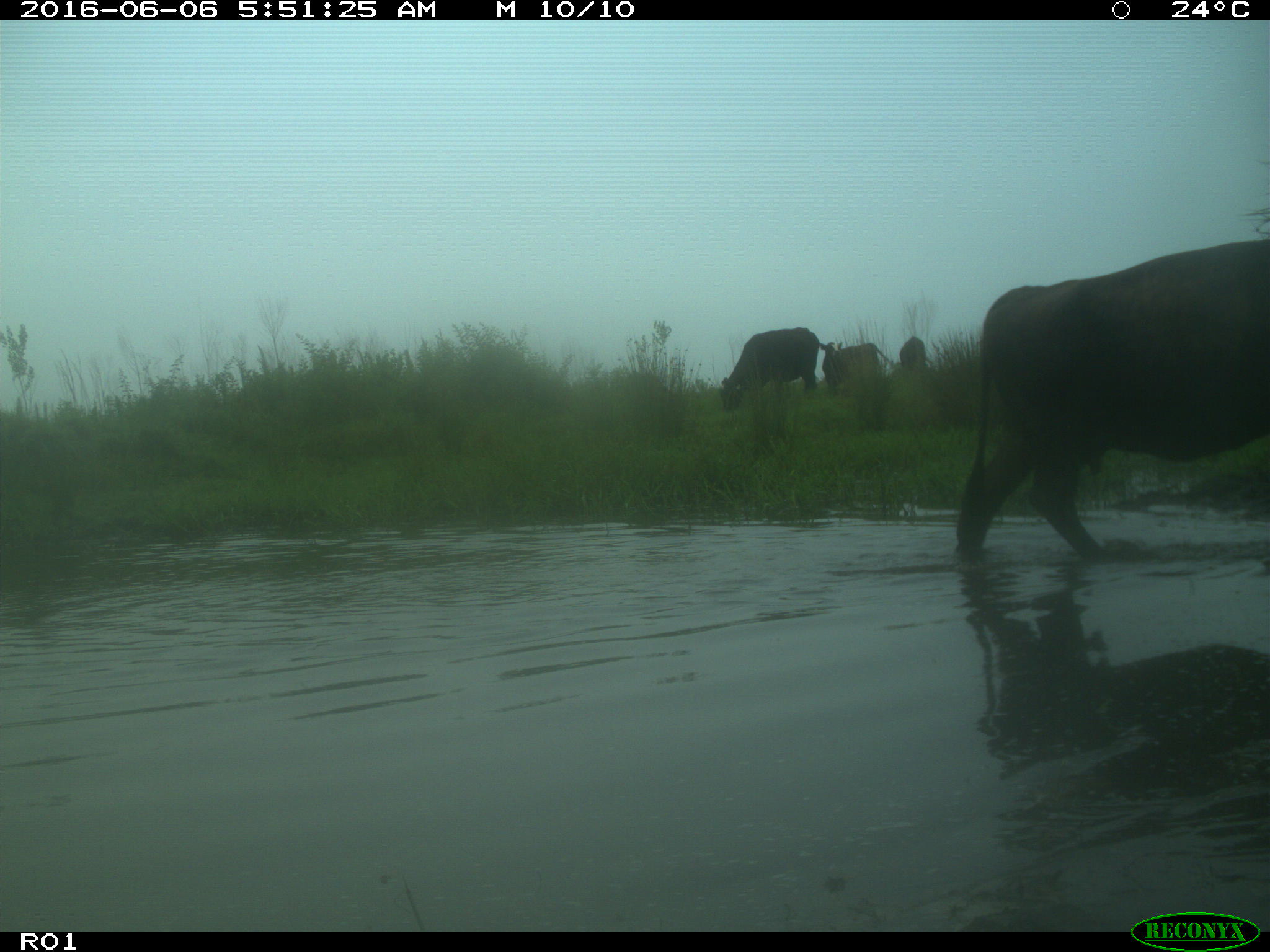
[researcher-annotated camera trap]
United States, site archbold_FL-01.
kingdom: Animalia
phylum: Chordata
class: Mammalia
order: Artiodactyla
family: Bovidae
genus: Bos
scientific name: Bos taurus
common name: domestic cow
Bos taurus (domestic cow).